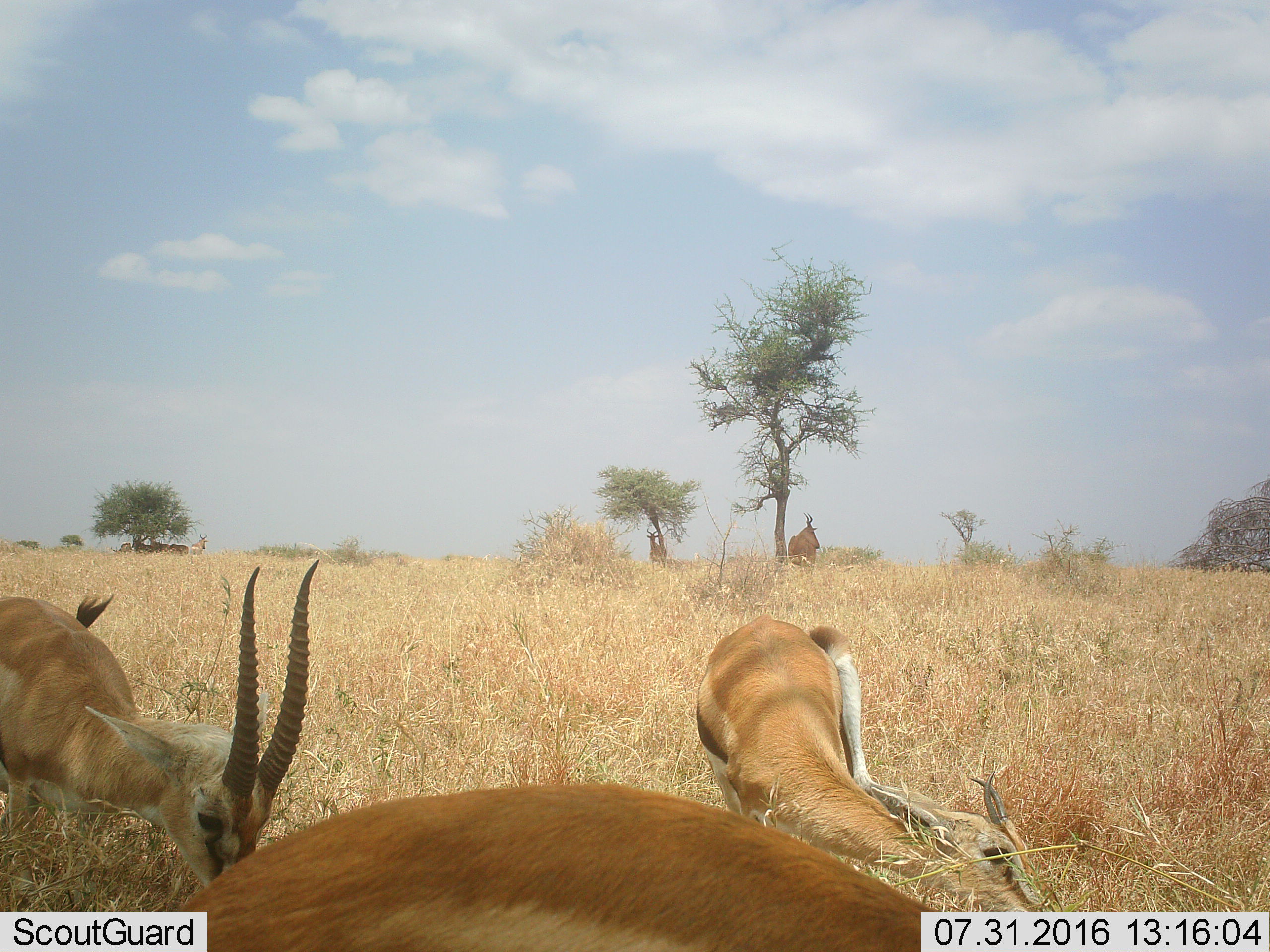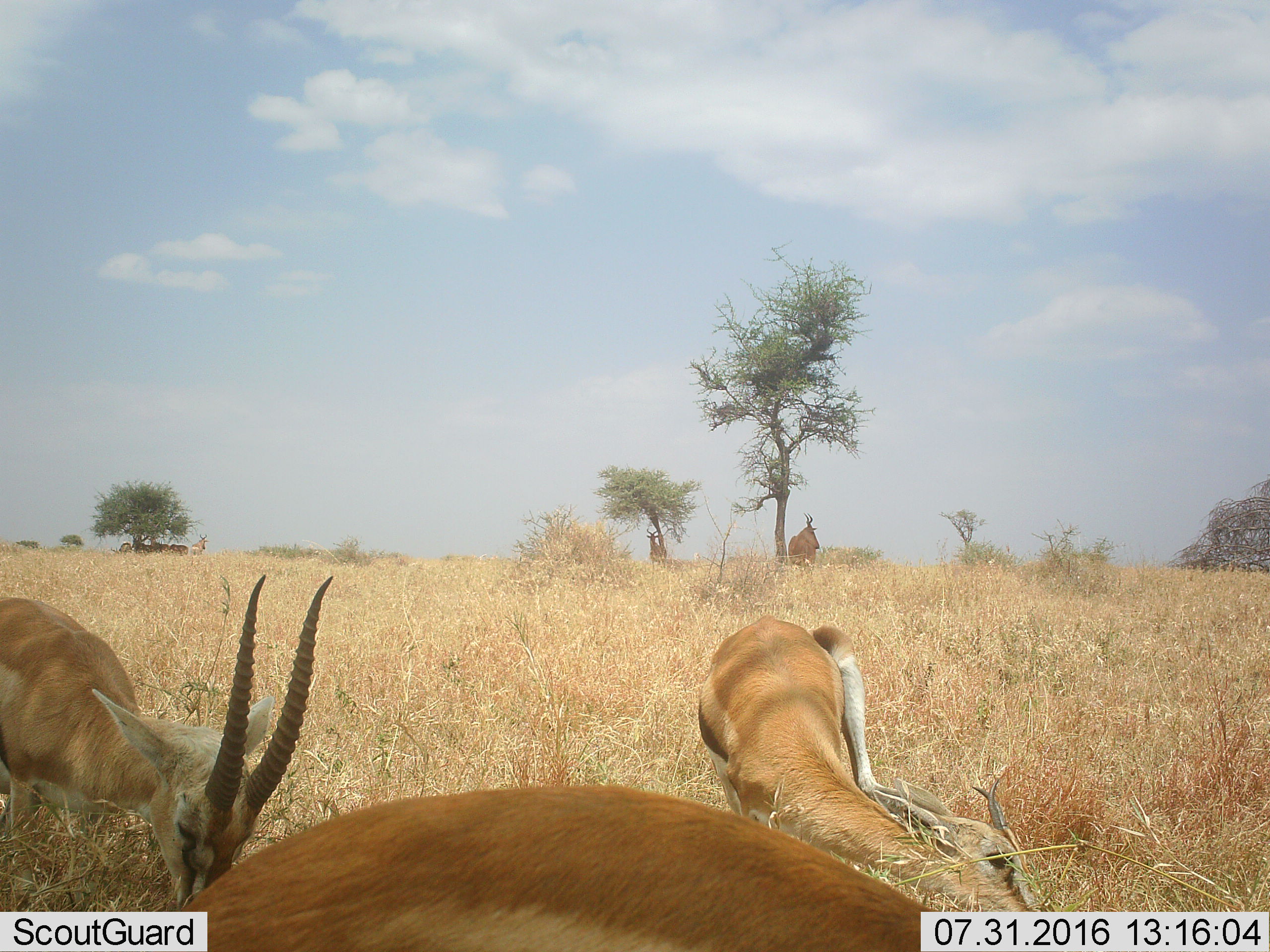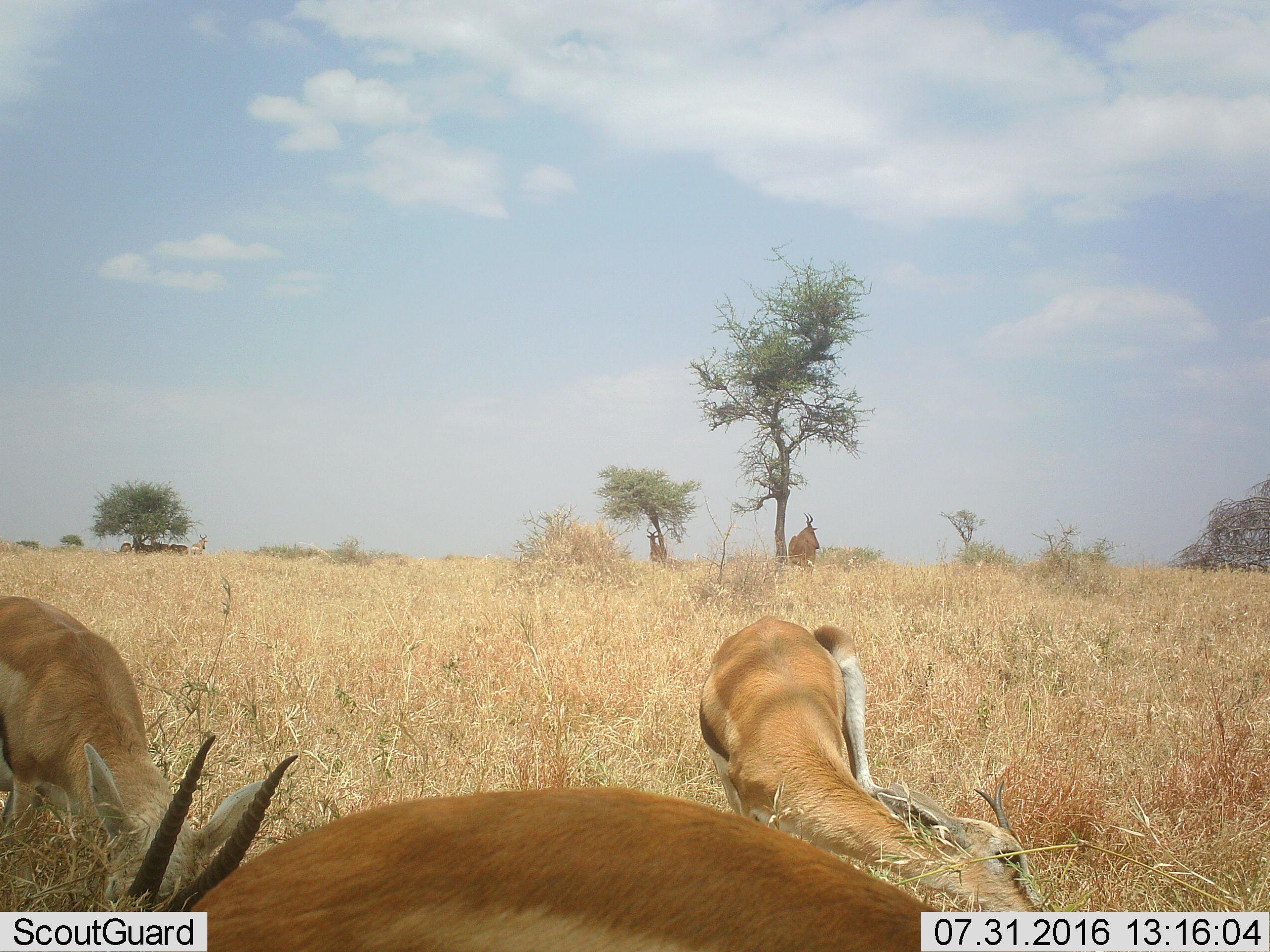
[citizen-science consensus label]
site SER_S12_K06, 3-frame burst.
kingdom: Animalia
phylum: Chordata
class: Mammalia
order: Artiodactyla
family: Bovidae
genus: Eudorcas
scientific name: Eudorcas thomsonii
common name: thomson's gazelle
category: gazellethomsons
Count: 3.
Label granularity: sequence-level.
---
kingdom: Animalia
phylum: Chordata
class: Mammalia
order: Artiodactyla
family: Bovidae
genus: Alcelaphus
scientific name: Alcelaphus buselaphus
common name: hartebeest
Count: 6.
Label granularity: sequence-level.